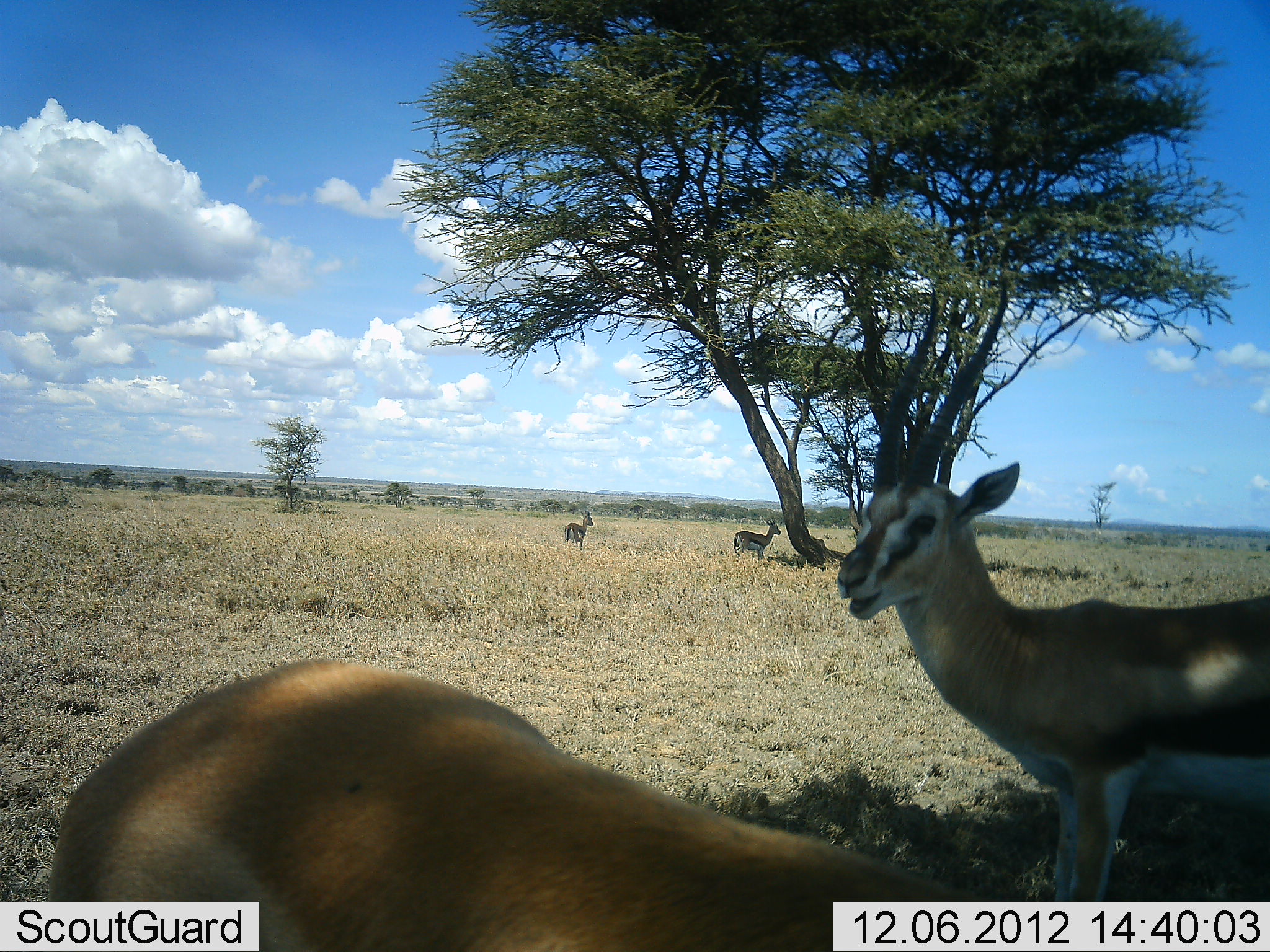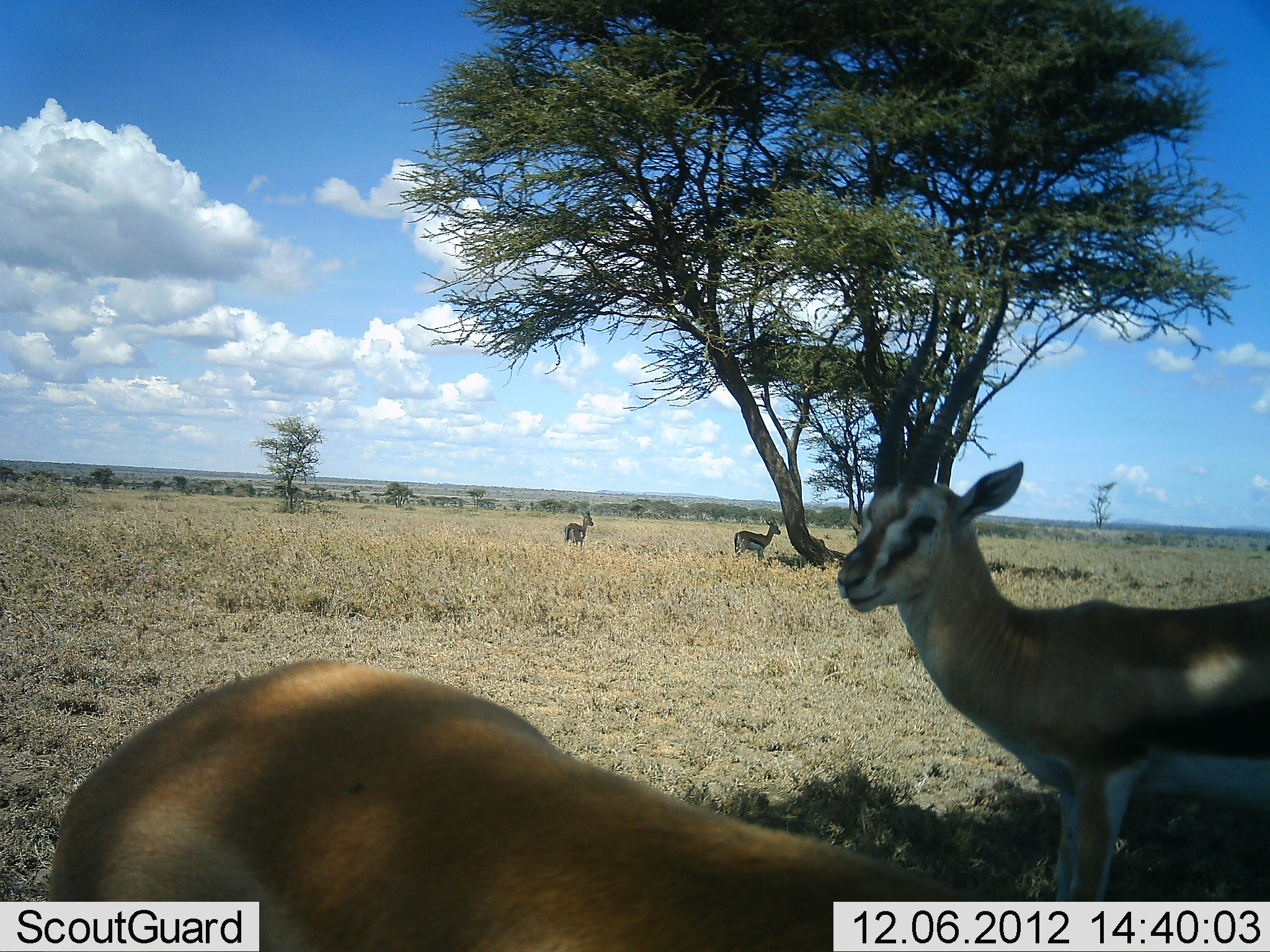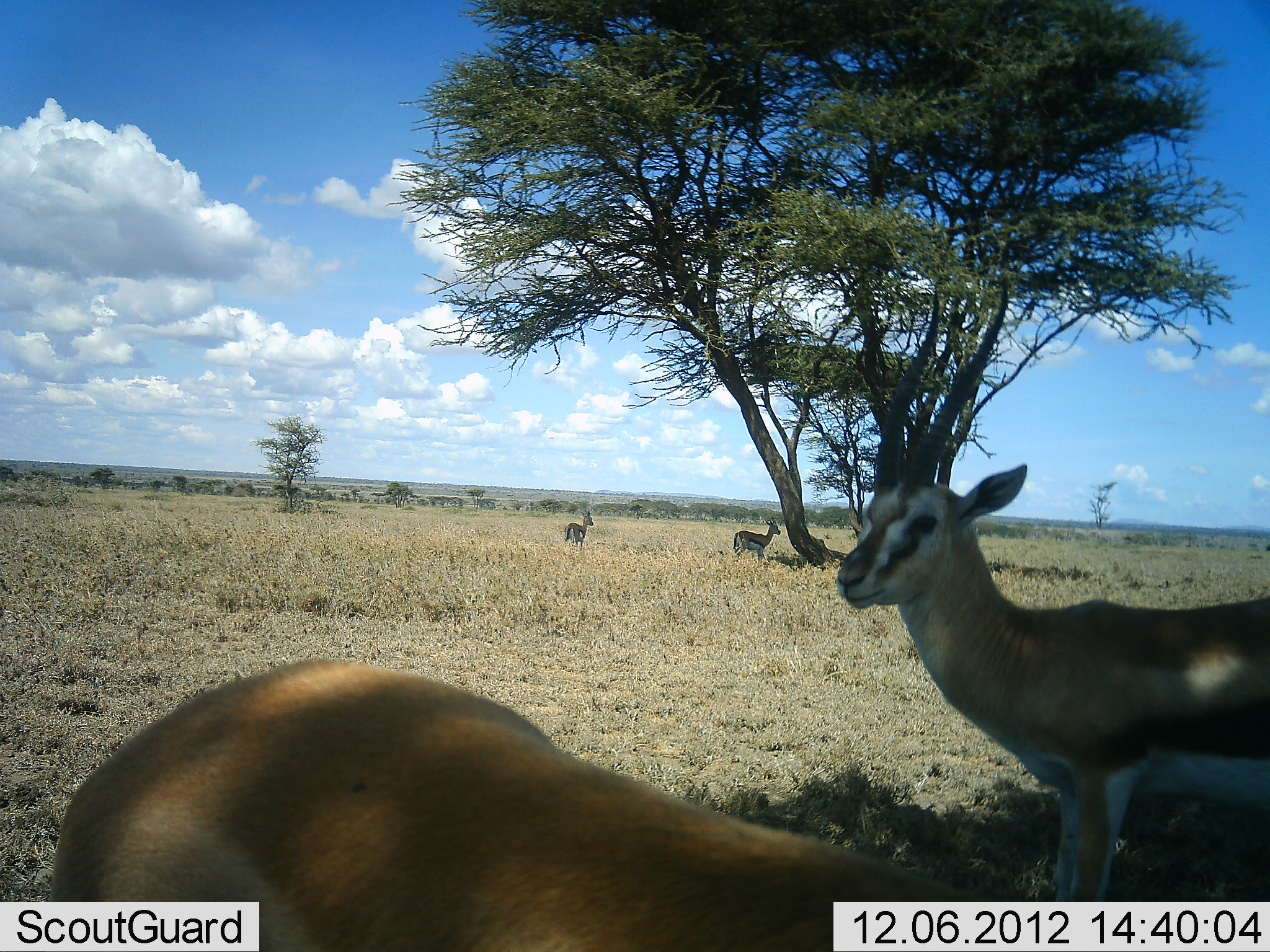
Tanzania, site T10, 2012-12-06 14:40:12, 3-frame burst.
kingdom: Animalia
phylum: Chordata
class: Mammalia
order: Artiodactyla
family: Bovidae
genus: Eudorcas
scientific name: Eudorcas thomsonii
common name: thomson's gazelle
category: gazellethomsons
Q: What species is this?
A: Gazellethomsons (thomson's gazelle) (Eudorcas thomsonii).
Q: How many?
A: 4.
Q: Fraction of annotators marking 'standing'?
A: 100%.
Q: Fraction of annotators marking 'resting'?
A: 0%.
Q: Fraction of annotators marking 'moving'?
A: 0%.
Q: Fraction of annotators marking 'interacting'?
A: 0%.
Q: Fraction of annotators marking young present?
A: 0%.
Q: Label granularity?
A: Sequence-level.